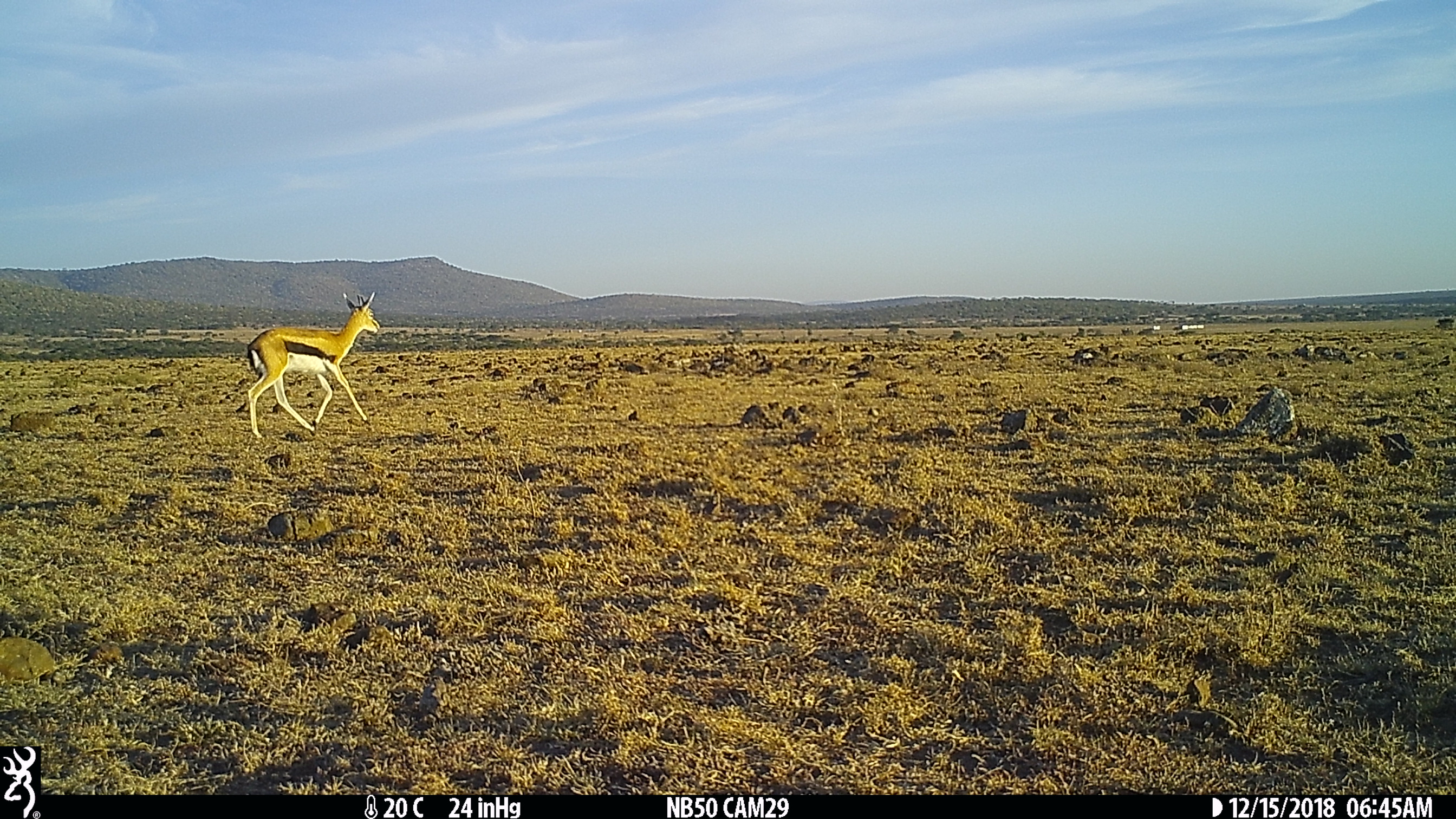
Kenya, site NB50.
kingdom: Animalia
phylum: Chordata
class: Mammalia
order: Artiodactyla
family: Bovidae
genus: Eudorcas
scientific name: Eudorcas thomsonii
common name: thomon's gazelle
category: gazelle thomsons